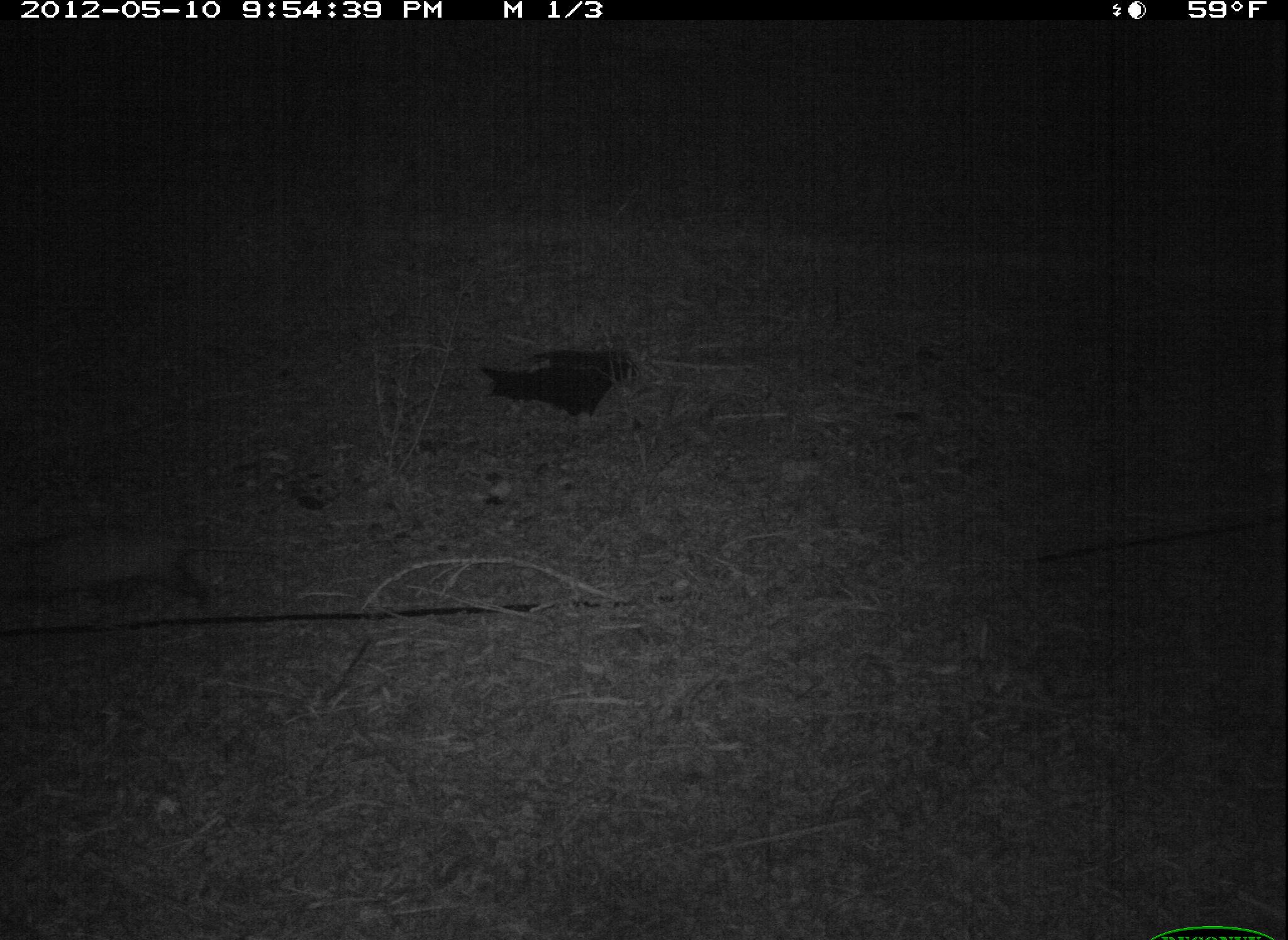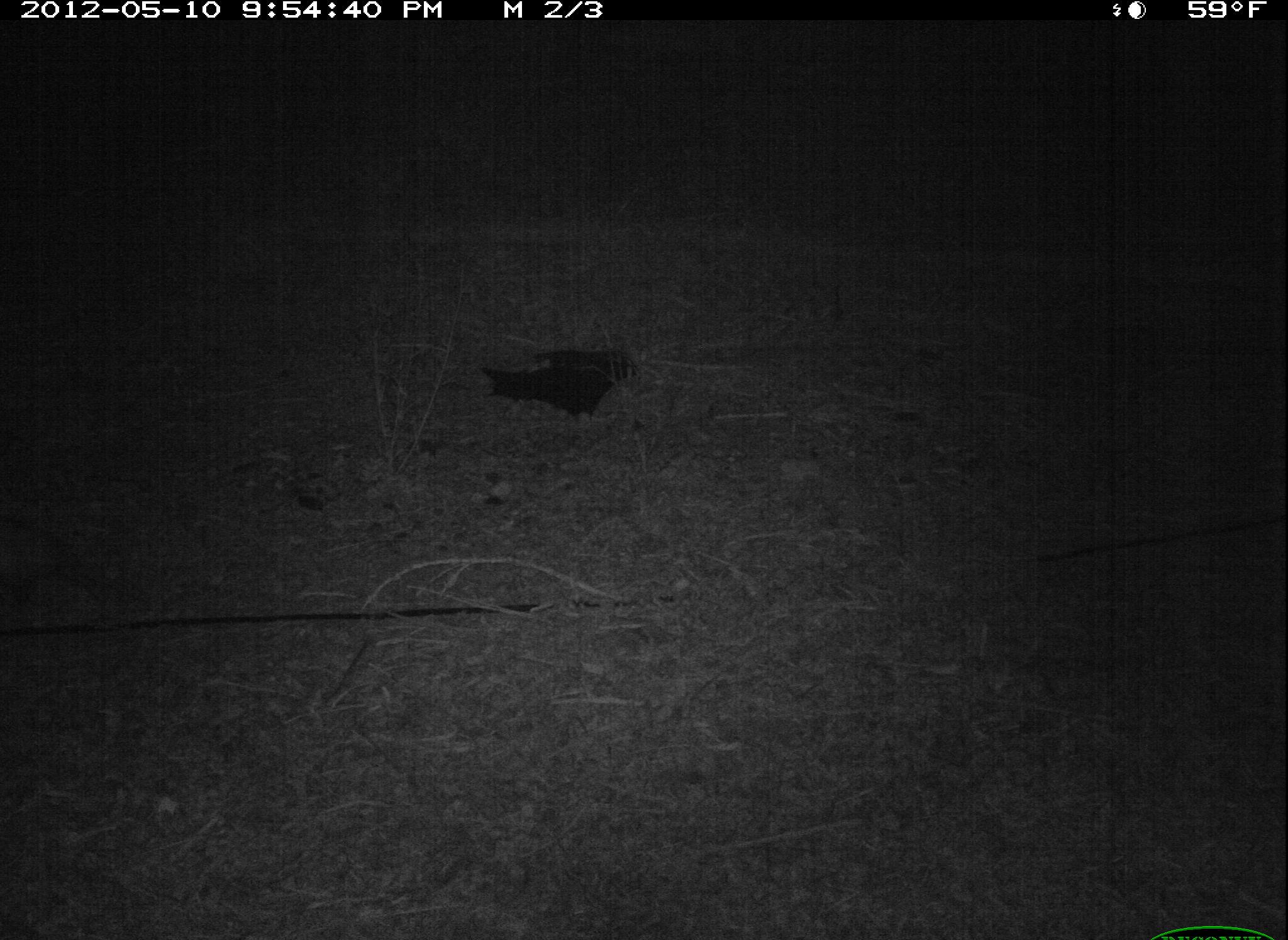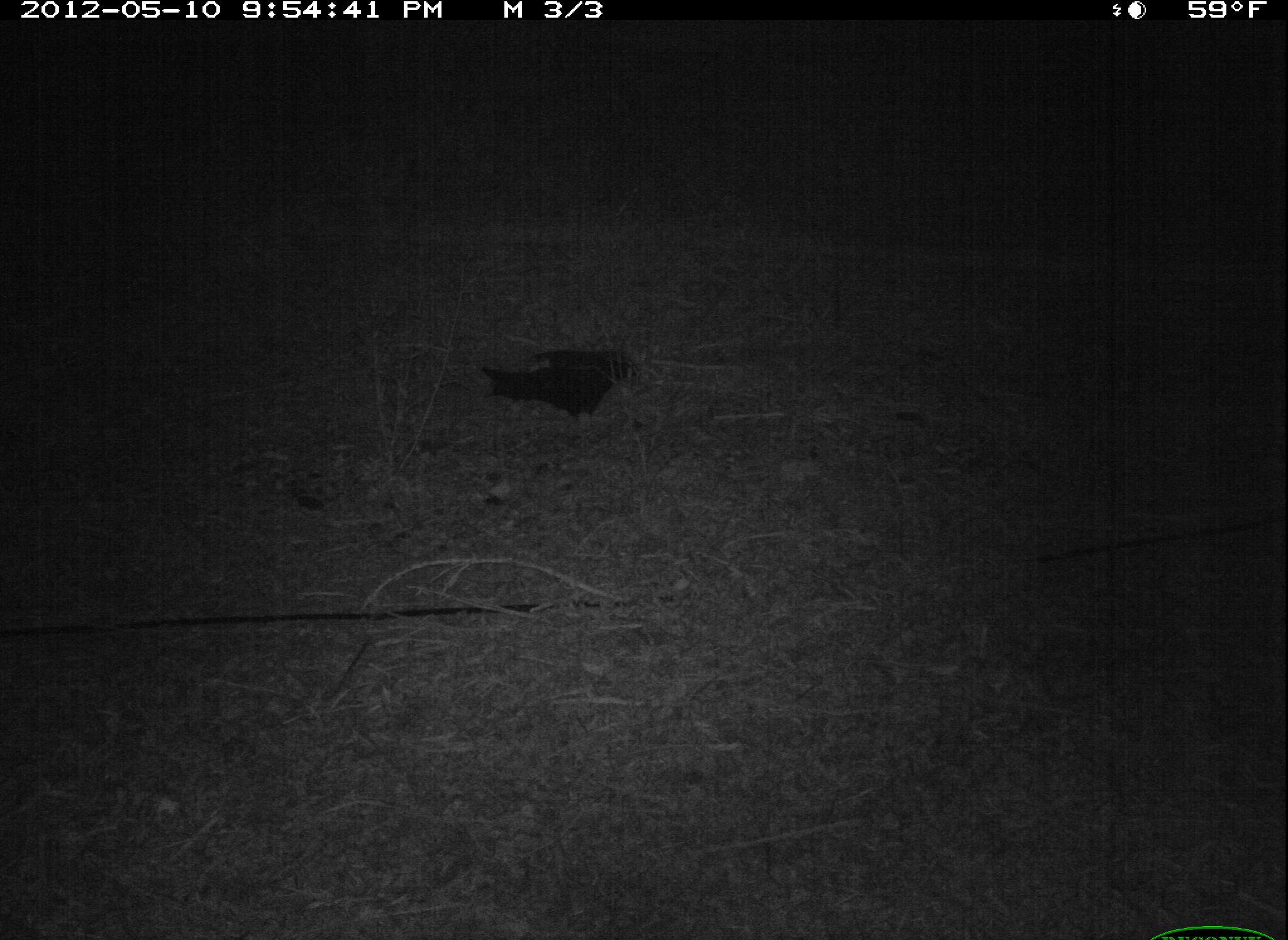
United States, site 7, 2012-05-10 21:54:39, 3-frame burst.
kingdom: Animalia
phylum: Chordata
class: Mammalia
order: Didelphimorphia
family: Didelphidae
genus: Didelphis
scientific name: Didelphis virginiana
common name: virginia opossum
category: opossum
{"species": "opossum (virginia opossum) (Didelphis virginiana)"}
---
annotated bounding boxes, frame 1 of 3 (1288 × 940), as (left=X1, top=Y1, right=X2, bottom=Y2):
opossum: (left=5, top=517, right=306, bottom=622)